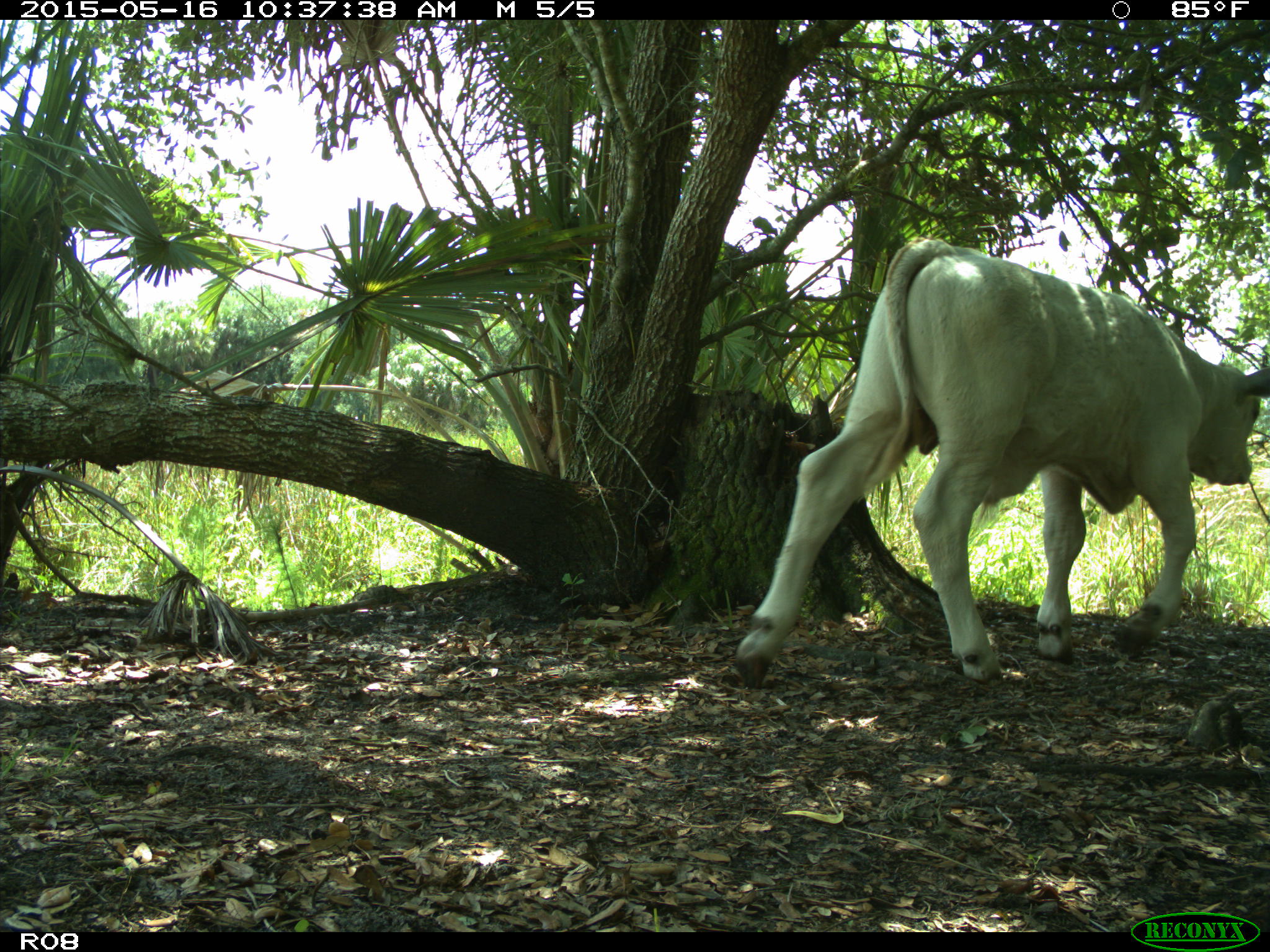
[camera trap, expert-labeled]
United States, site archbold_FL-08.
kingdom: Animalia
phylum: Chordata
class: Mammalia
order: Artiodactyla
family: Bovidae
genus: Bos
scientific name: Bos taurus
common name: domestic cow